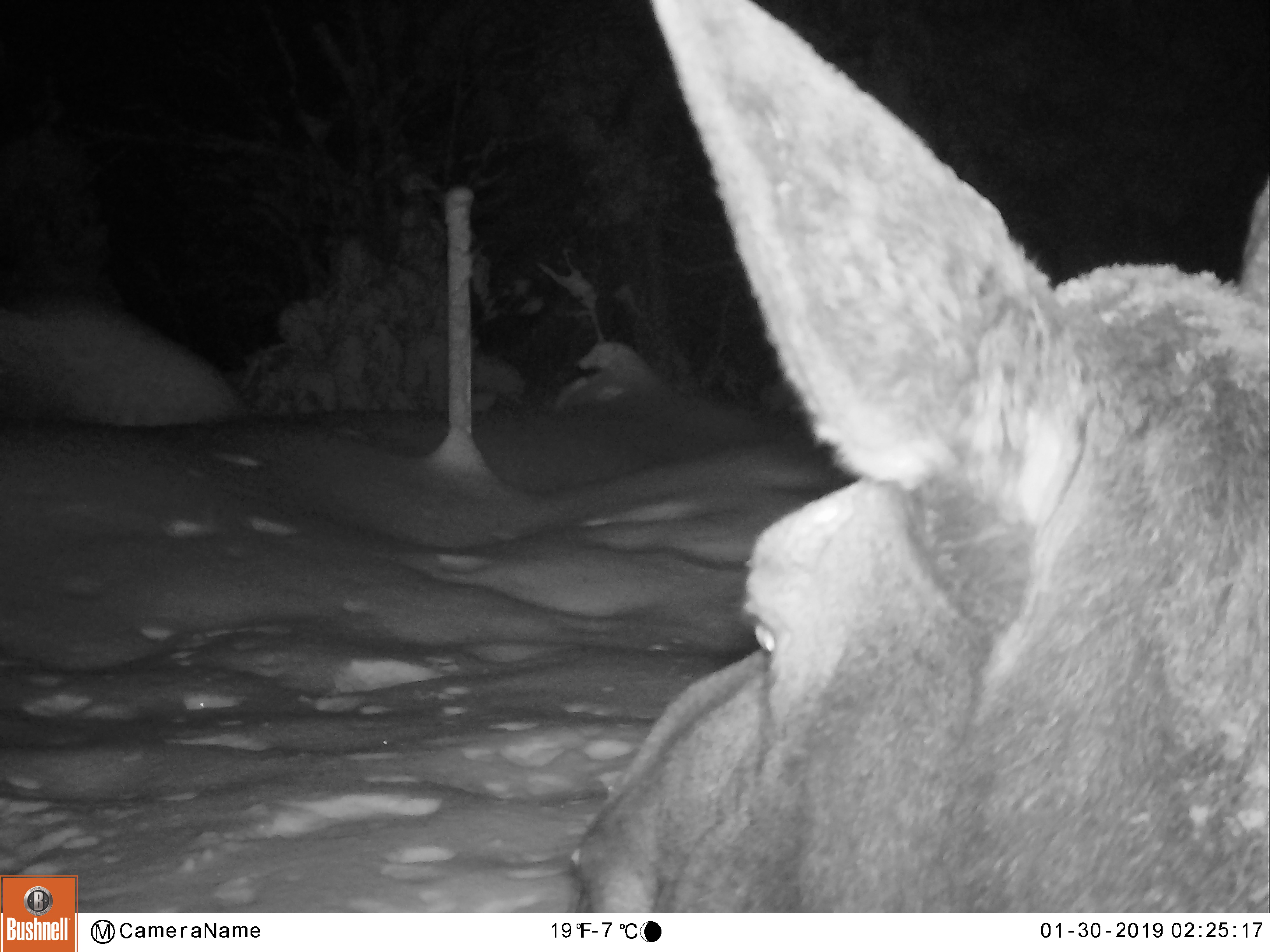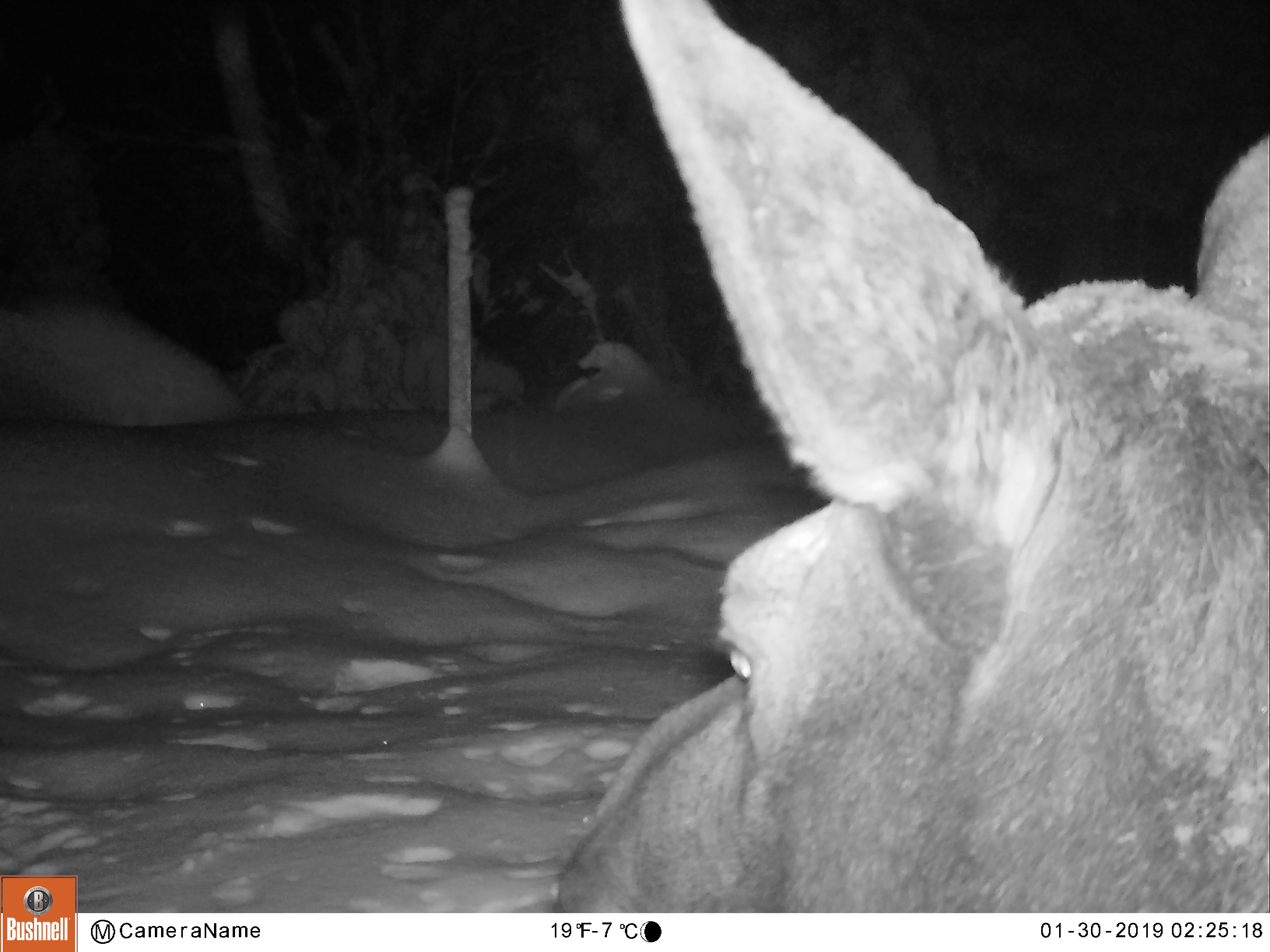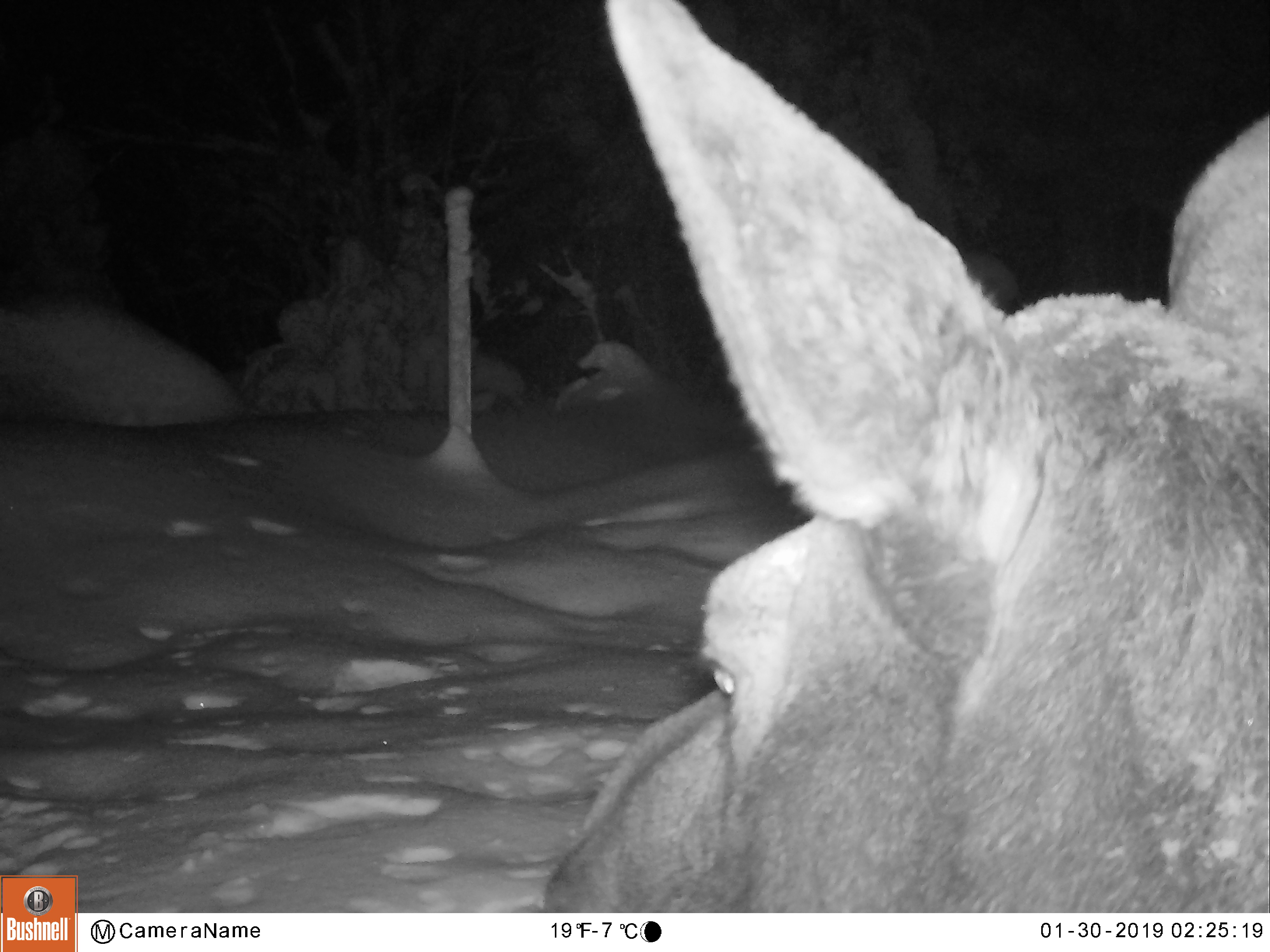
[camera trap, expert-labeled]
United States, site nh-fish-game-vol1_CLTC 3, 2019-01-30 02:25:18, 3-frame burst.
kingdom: Animalia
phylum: Chordata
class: Mammalia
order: Artiodactyla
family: Cervidae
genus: Alces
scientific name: Alces alces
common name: moose